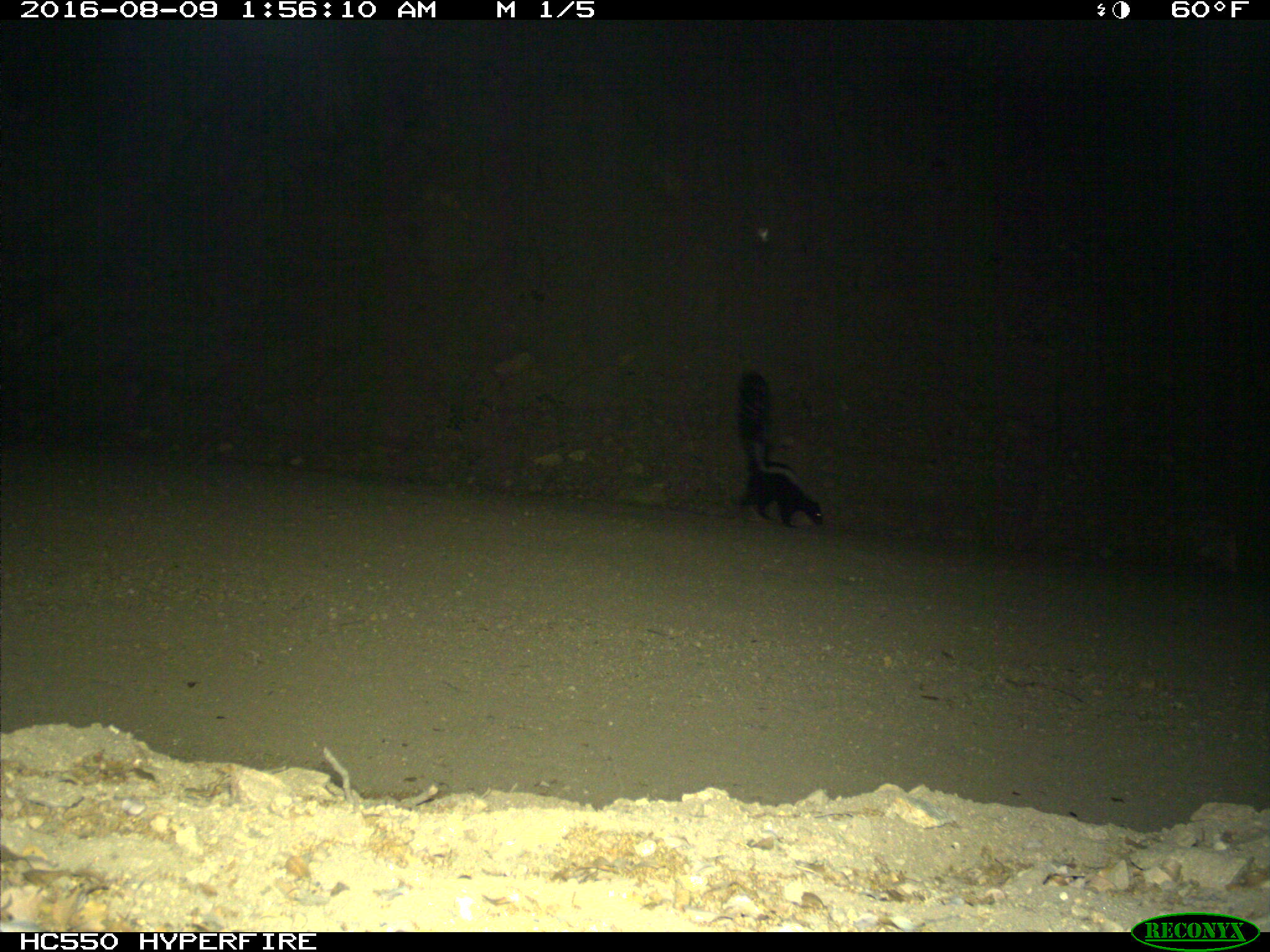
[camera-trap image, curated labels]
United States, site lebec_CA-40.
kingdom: Animalia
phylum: Chordata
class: Mammalia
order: Carnivora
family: Mephitidae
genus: Mephitis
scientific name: Mephitis mephitis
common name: striped skunk